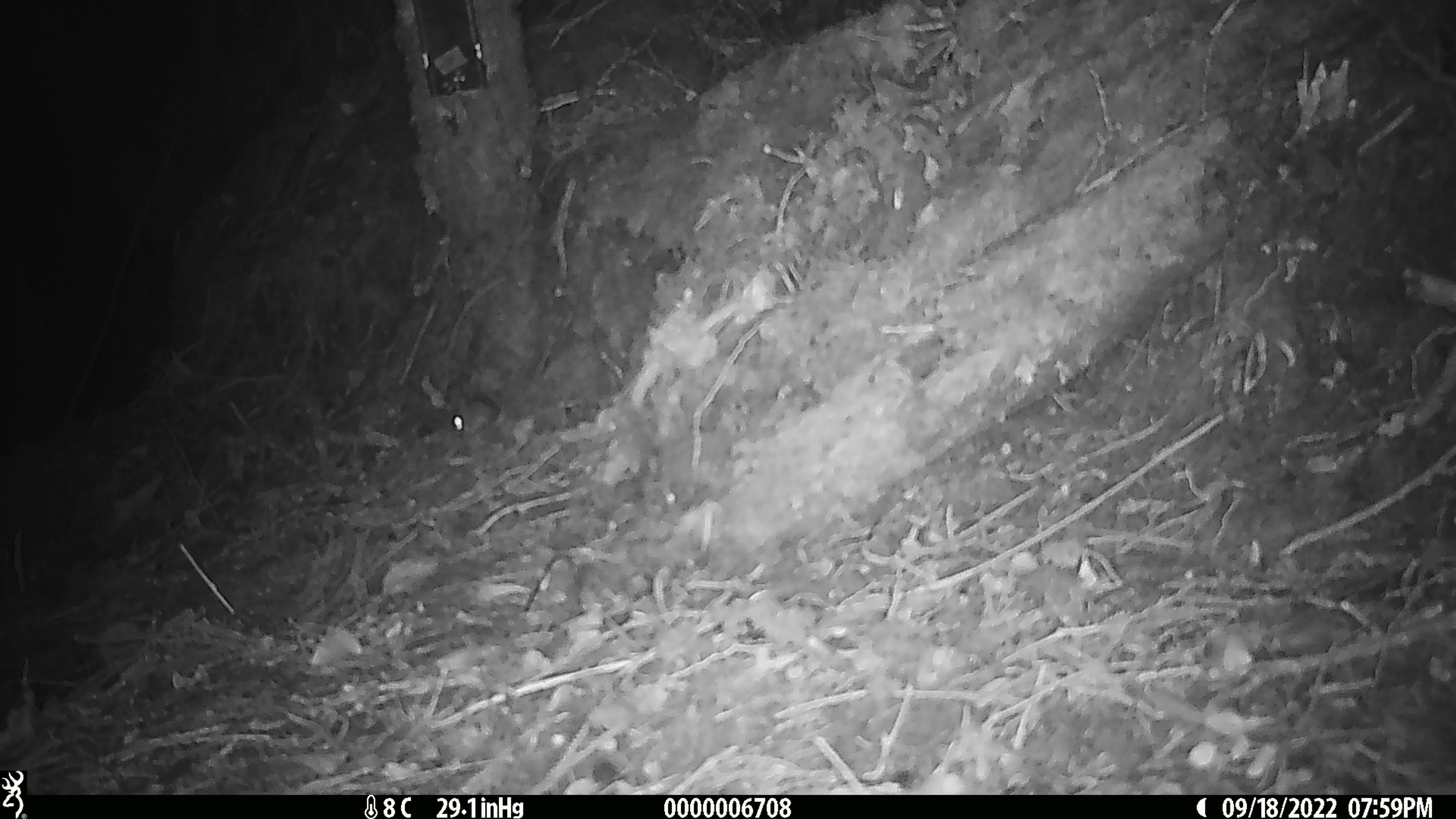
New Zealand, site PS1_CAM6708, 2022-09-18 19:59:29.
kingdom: Animalia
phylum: Chordata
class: Mammalia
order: Rodentia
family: Muridae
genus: Mus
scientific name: Mus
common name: mouse